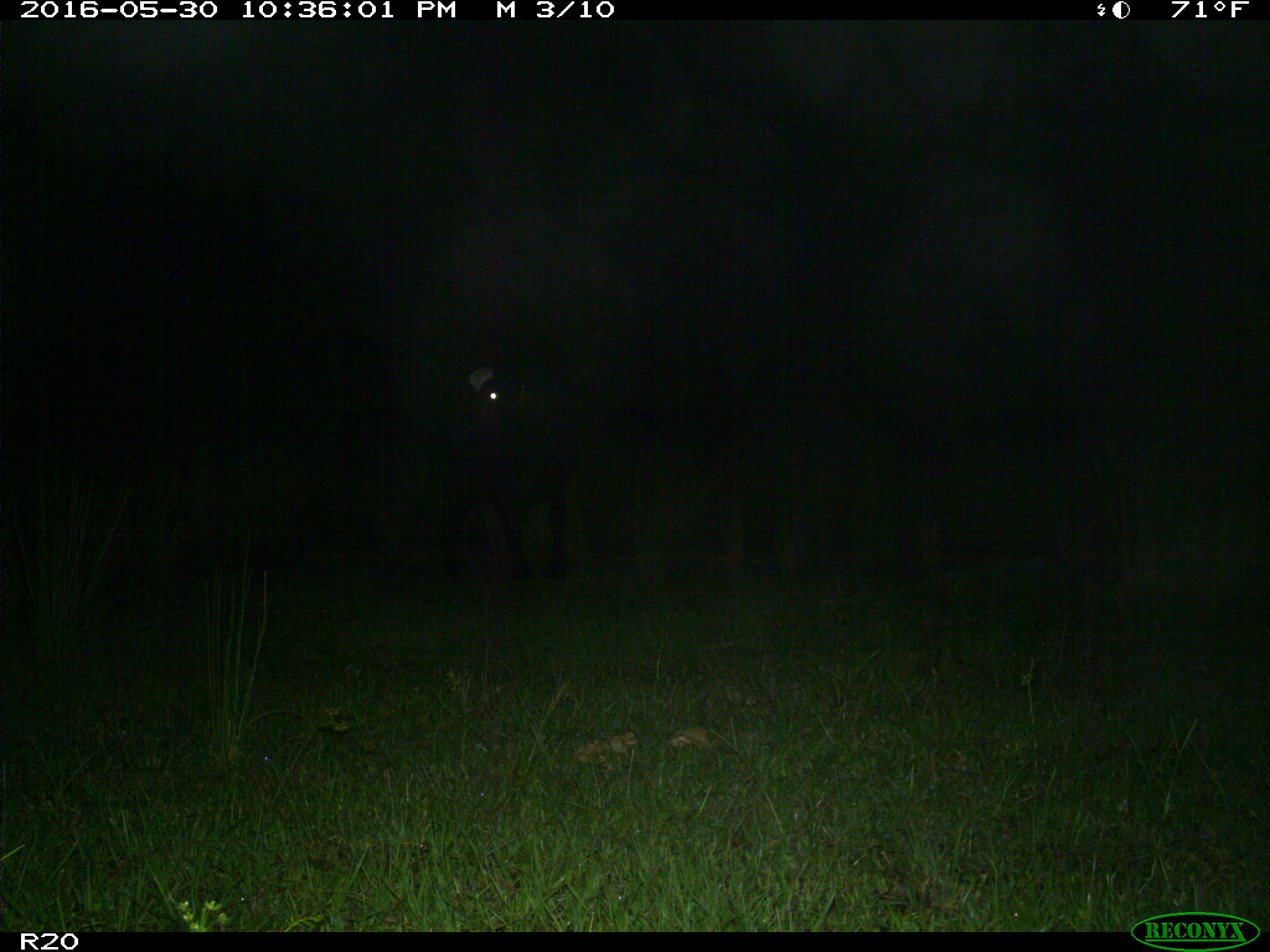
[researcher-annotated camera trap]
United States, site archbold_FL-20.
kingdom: Animalia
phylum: Chordata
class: Mammalia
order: Artiodactyla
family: Bovidae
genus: Bos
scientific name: Bos taurus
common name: domestic cow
Bos taurus (domestic cow).